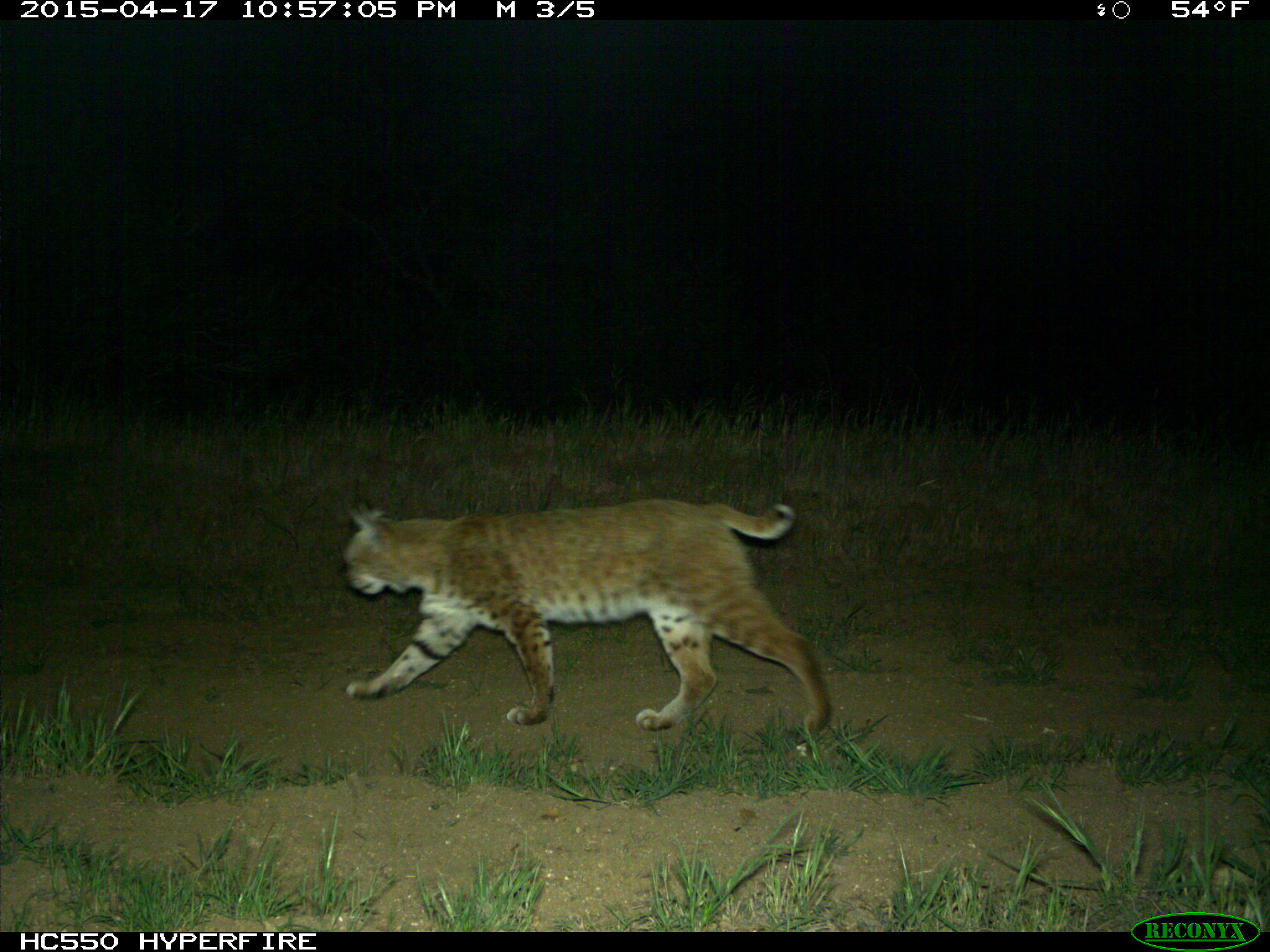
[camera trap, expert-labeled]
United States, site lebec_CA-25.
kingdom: Animalia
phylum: Chordata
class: Mammalia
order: Carnivora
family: Felidae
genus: Lynx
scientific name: Lynx rufus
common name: bobcat